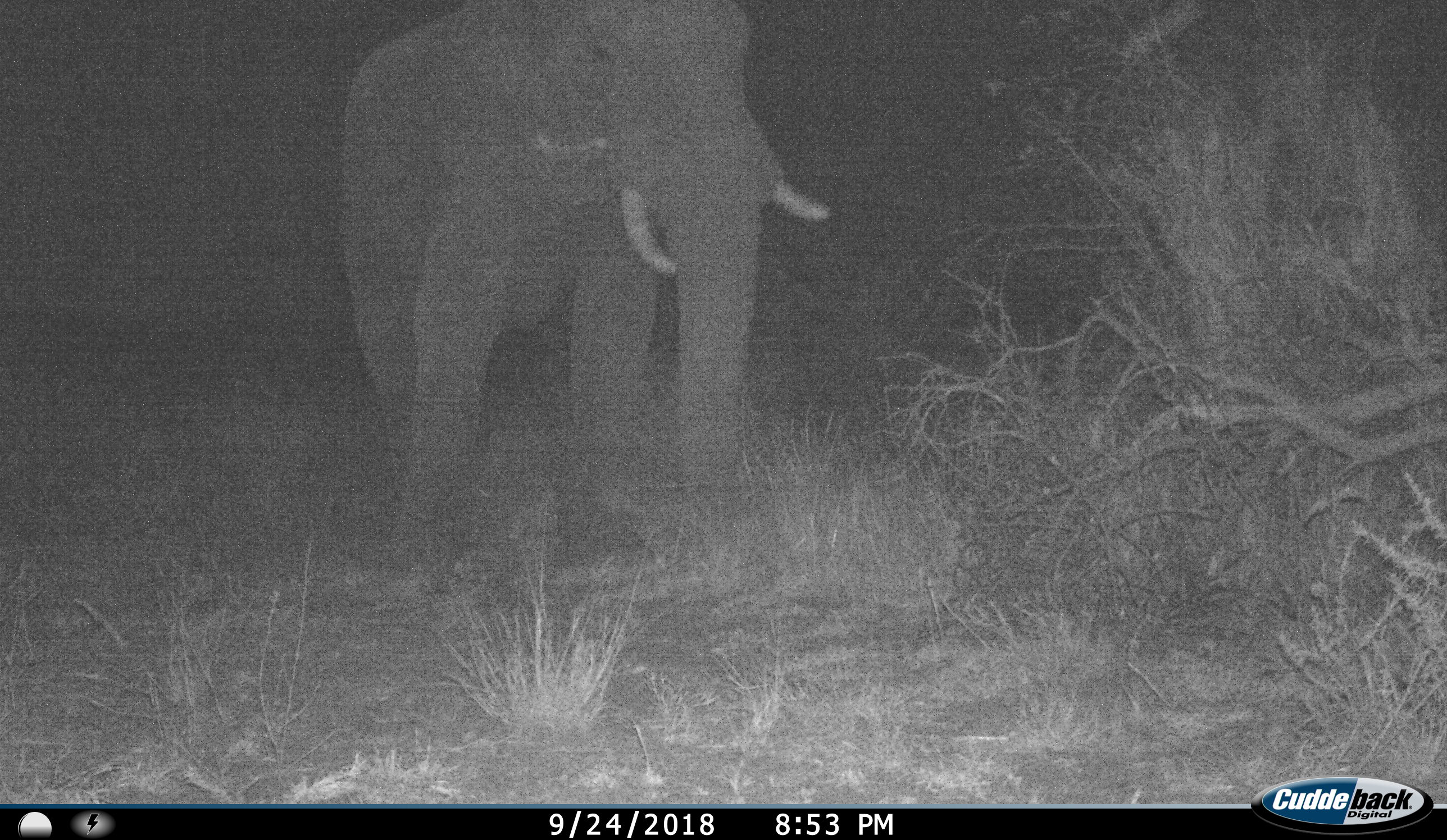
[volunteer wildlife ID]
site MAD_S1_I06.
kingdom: Animalia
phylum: Chordata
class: Mammalia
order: Proboscidea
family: Elephantidae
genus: Loxodonta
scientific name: Loxodonta africana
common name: african bush elephant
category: elephant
Elephant (african bush elephant) (Loxodonta africana), count 1. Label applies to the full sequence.